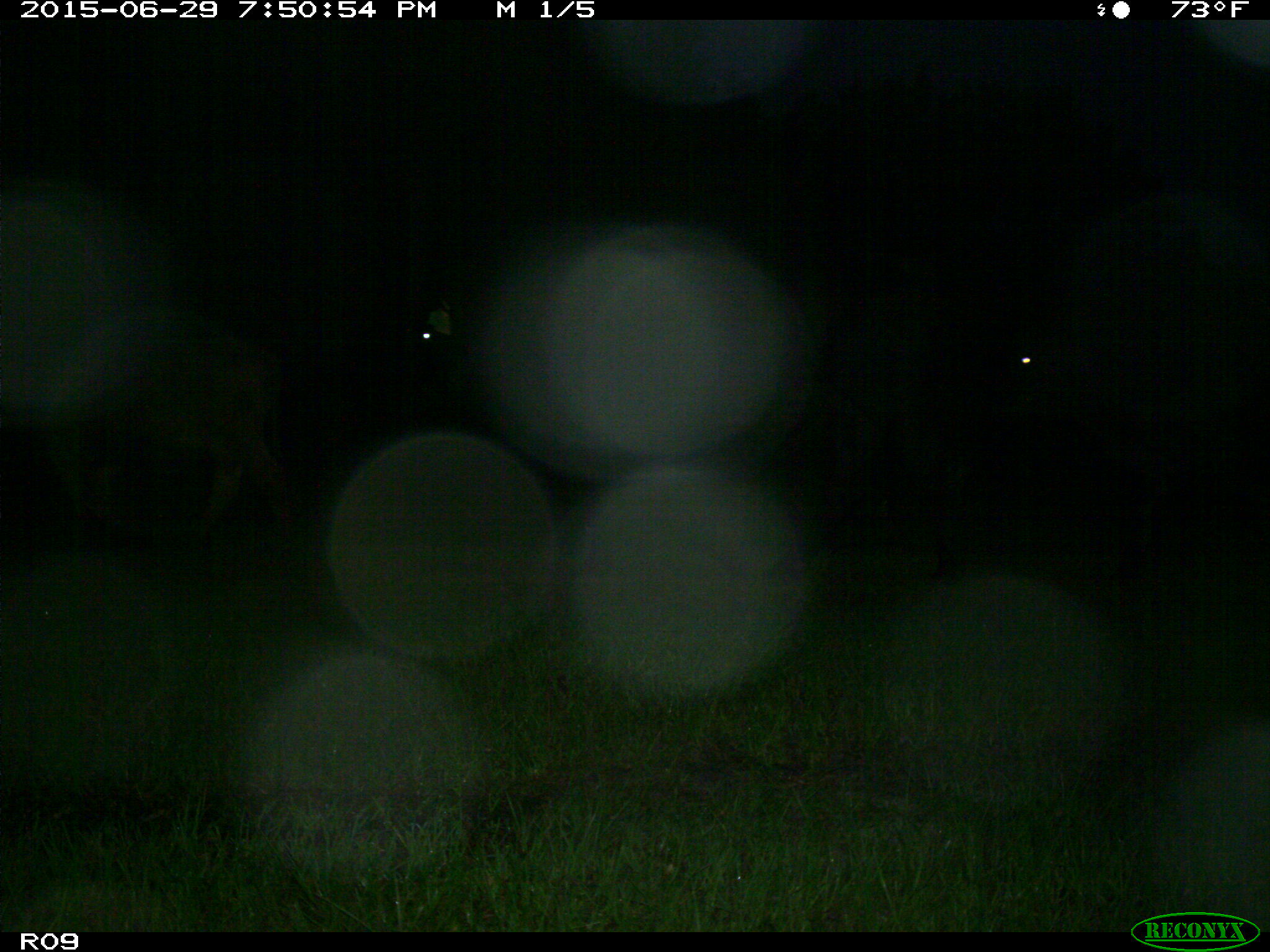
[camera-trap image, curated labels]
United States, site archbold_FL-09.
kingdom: Animalia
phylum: Chordata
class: Mammalia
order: Artiodactyla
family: Bovidae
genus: Bos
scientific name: Bos taurus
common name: domestic cow